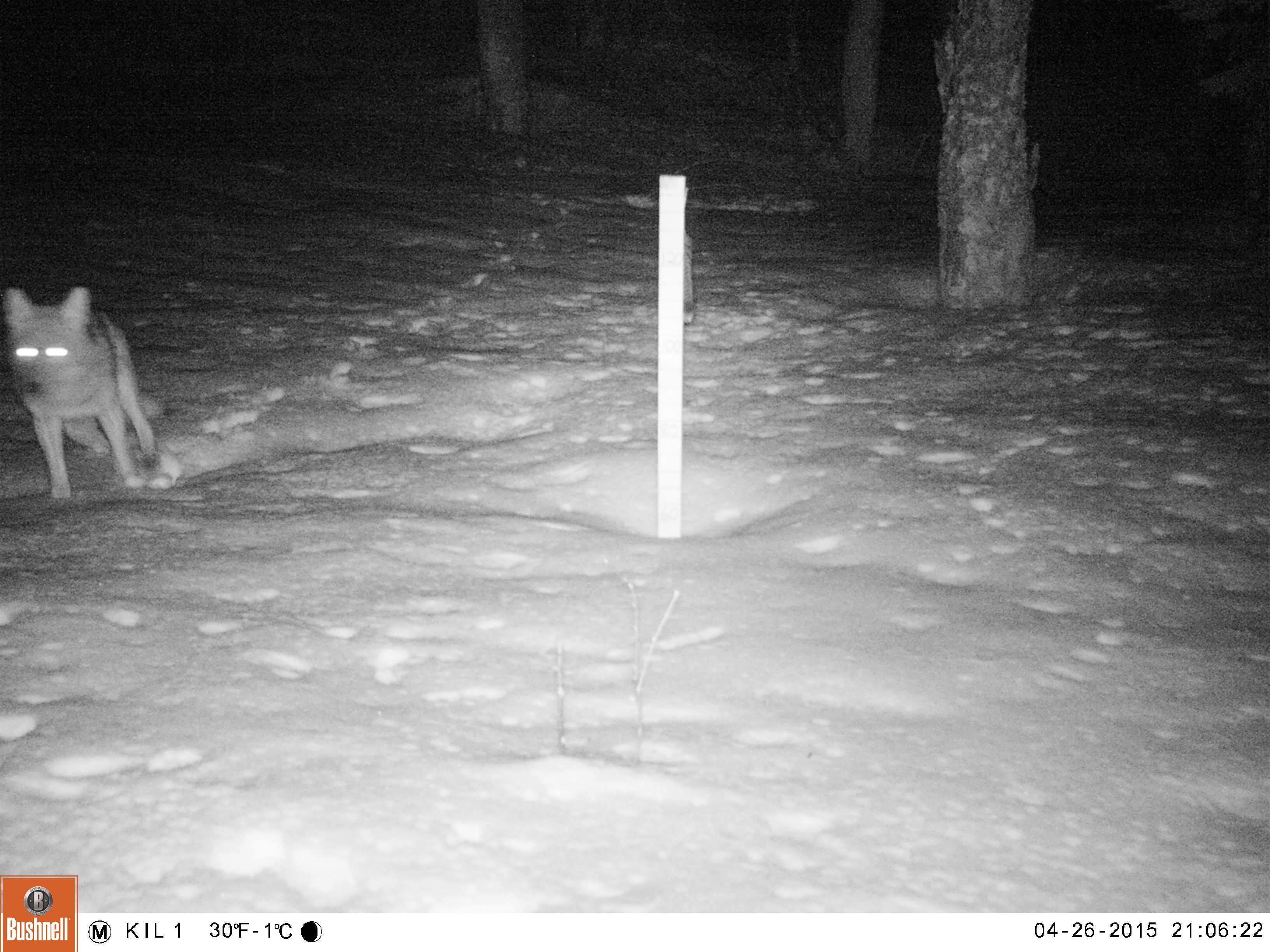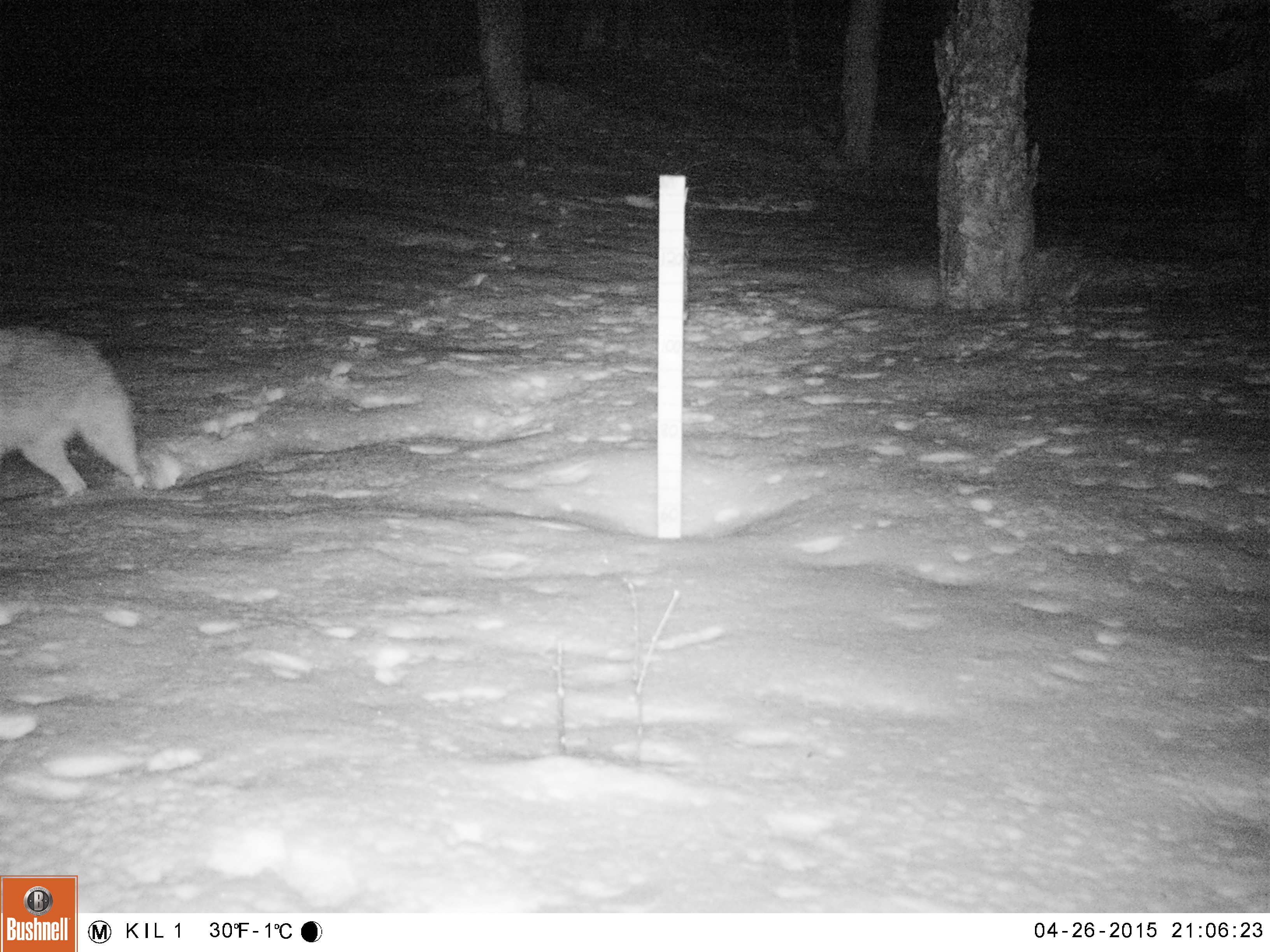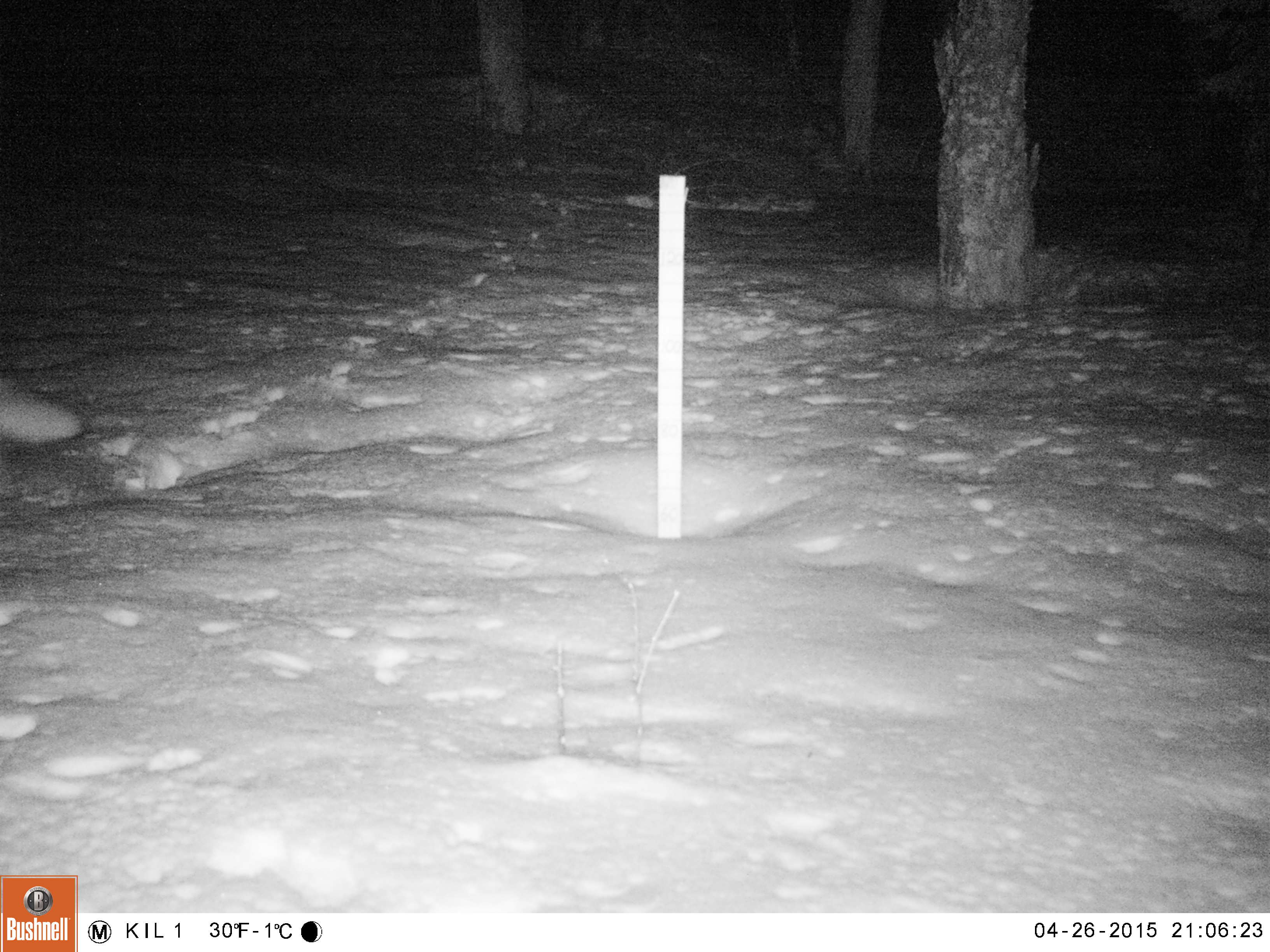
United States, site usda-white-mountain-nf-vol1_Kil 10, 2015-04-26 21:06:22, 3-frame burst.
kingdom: Animalia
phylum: Chordata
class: Mammalia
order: Carnivora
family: Canidae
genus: Canis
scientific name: Canis latrans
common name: coyote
Coyote (Canis latrans).